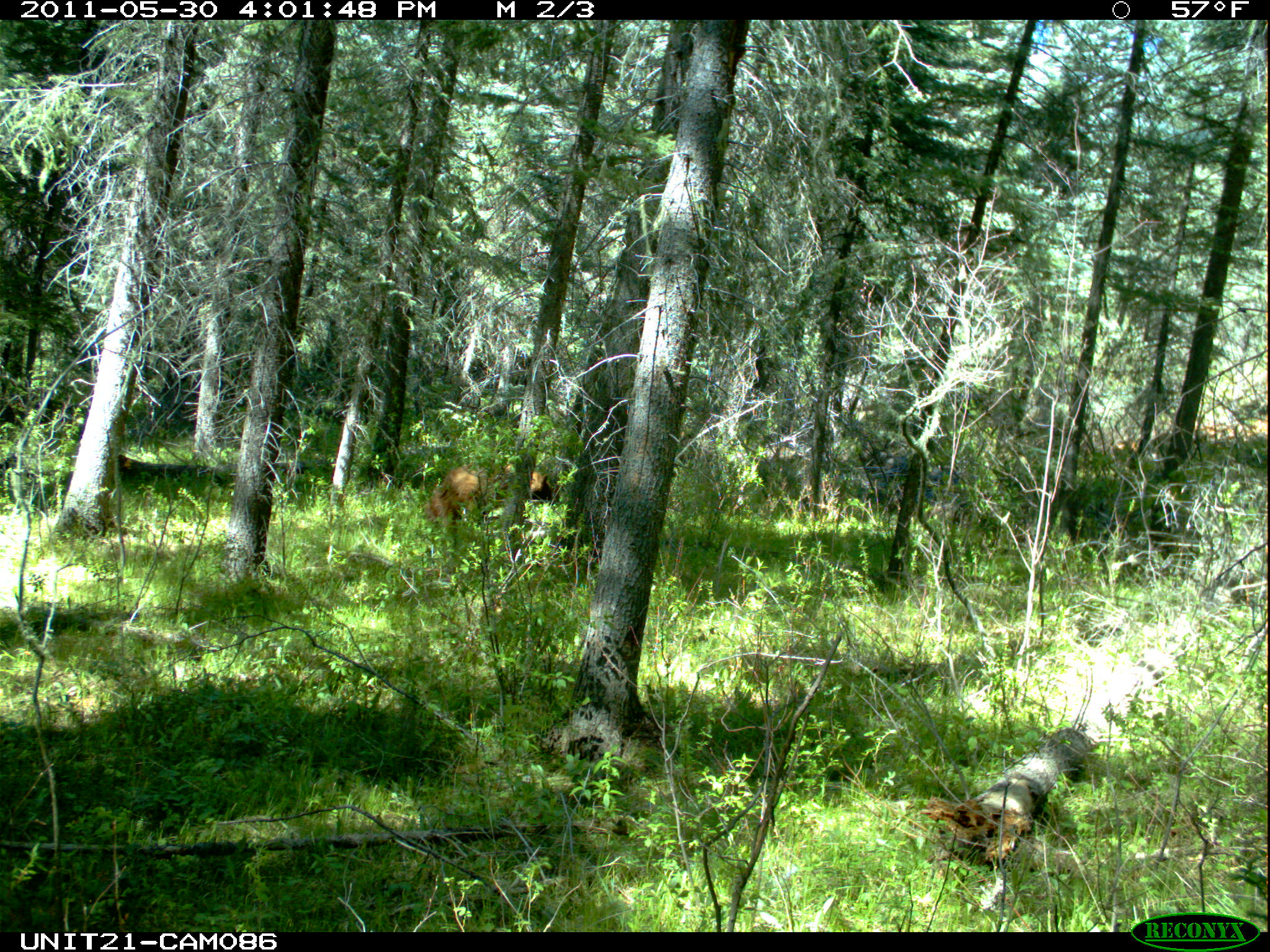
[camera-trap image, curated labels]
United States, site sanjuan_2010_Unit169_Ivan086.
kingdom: Animalia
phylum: Chordata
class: Mammalia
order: Carnivora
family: Ursidae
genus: Ursus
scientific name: Ursus americanus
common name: american black bear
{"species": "Ursus americanus (american black bear)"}